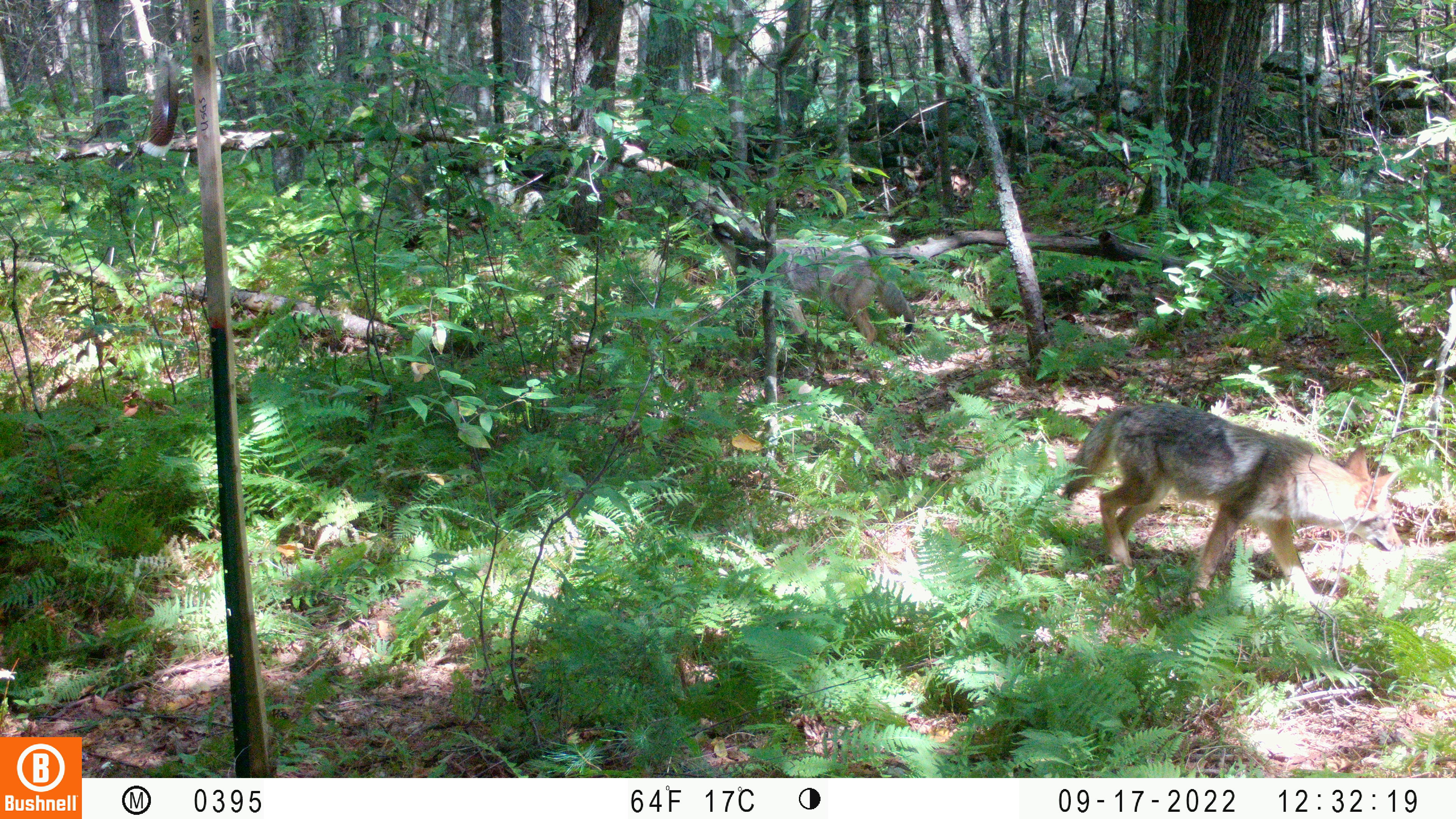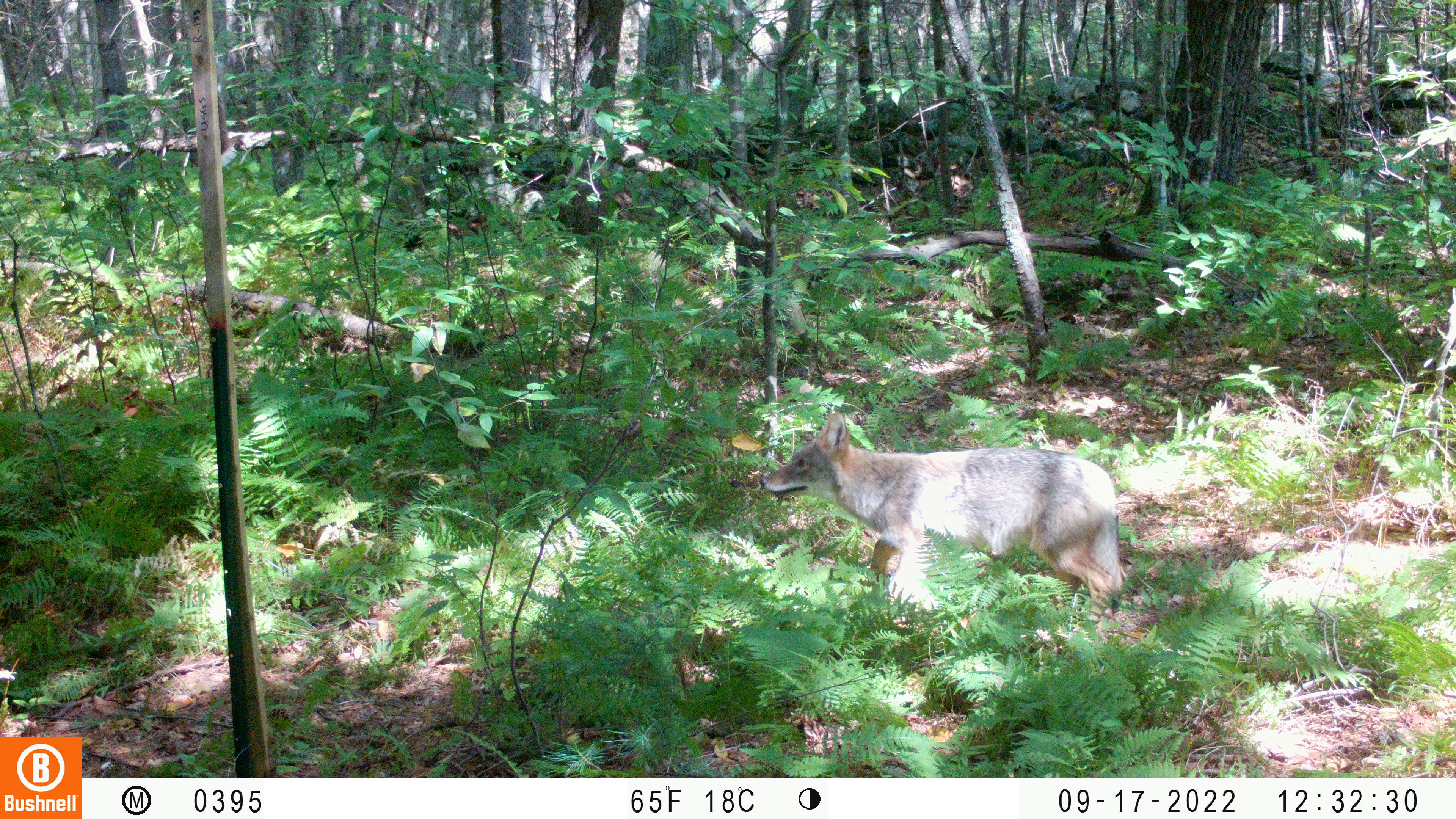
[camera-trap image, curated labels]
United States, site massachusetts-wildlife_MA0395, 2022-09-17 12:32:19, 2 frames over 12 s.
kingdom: Animalia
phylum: Chordata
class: Mammalia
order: Carnivora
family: Canidae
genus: Canis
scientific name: Canis latrans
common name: coyote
Coyote (Canis latrans).